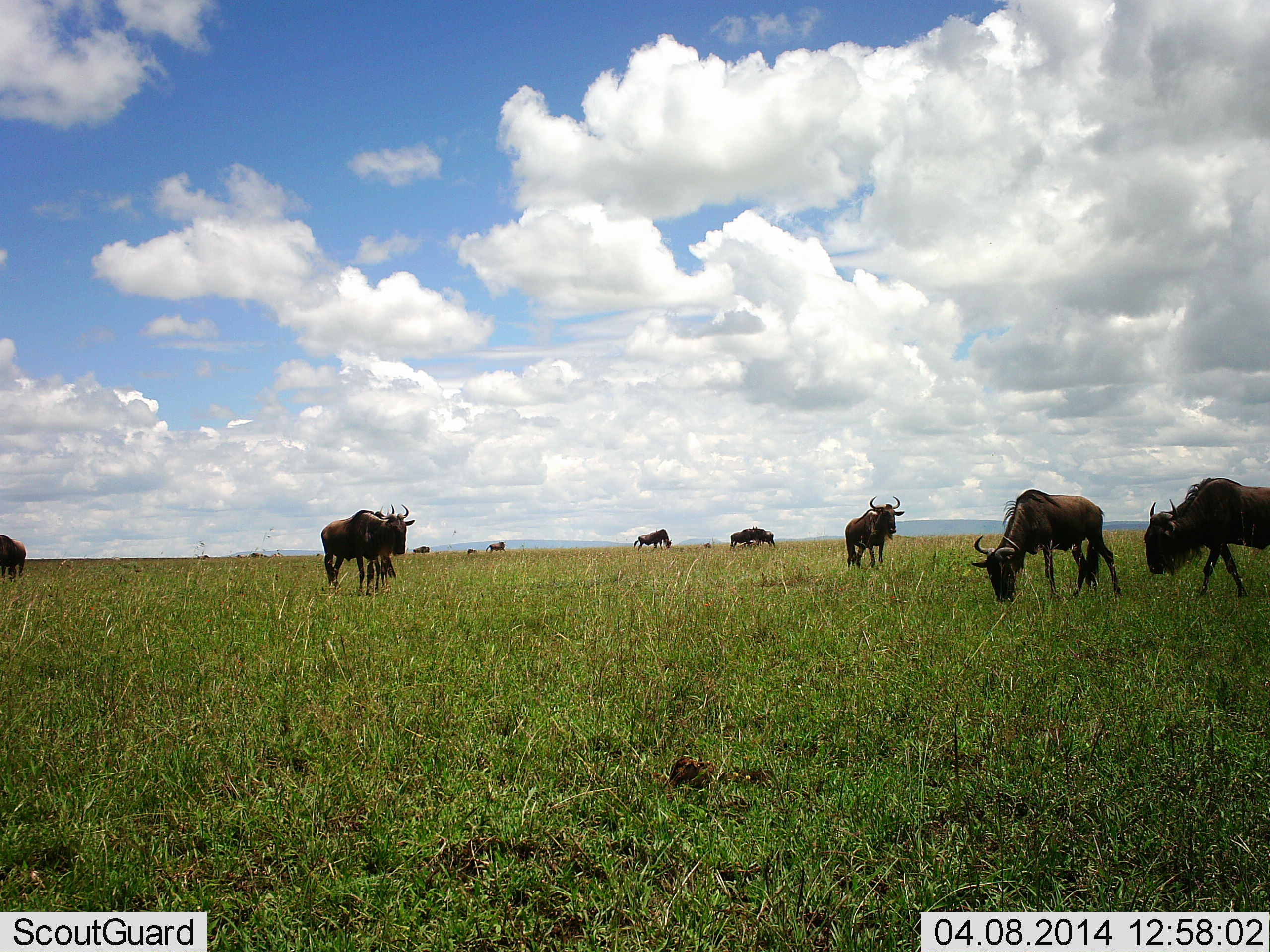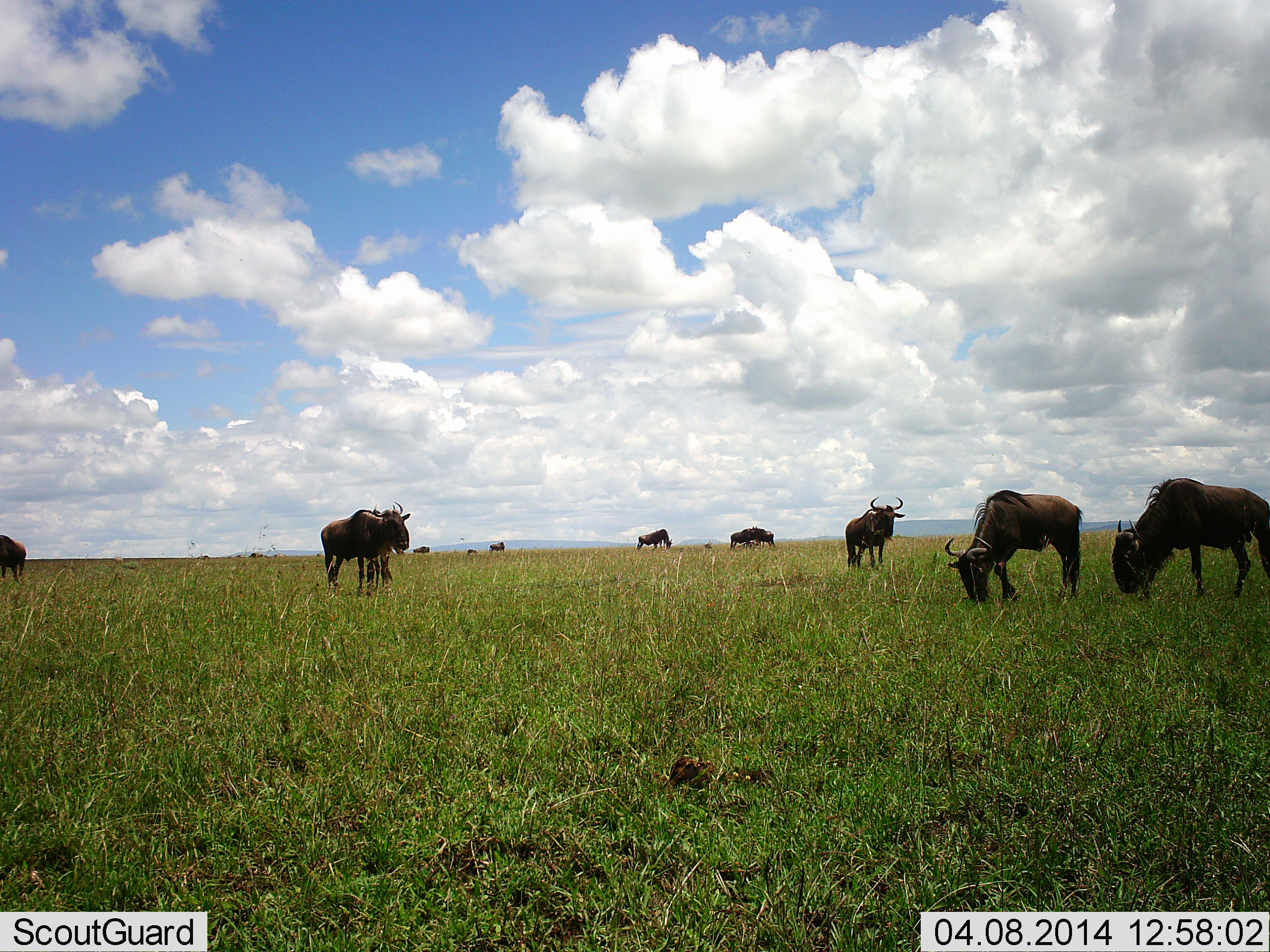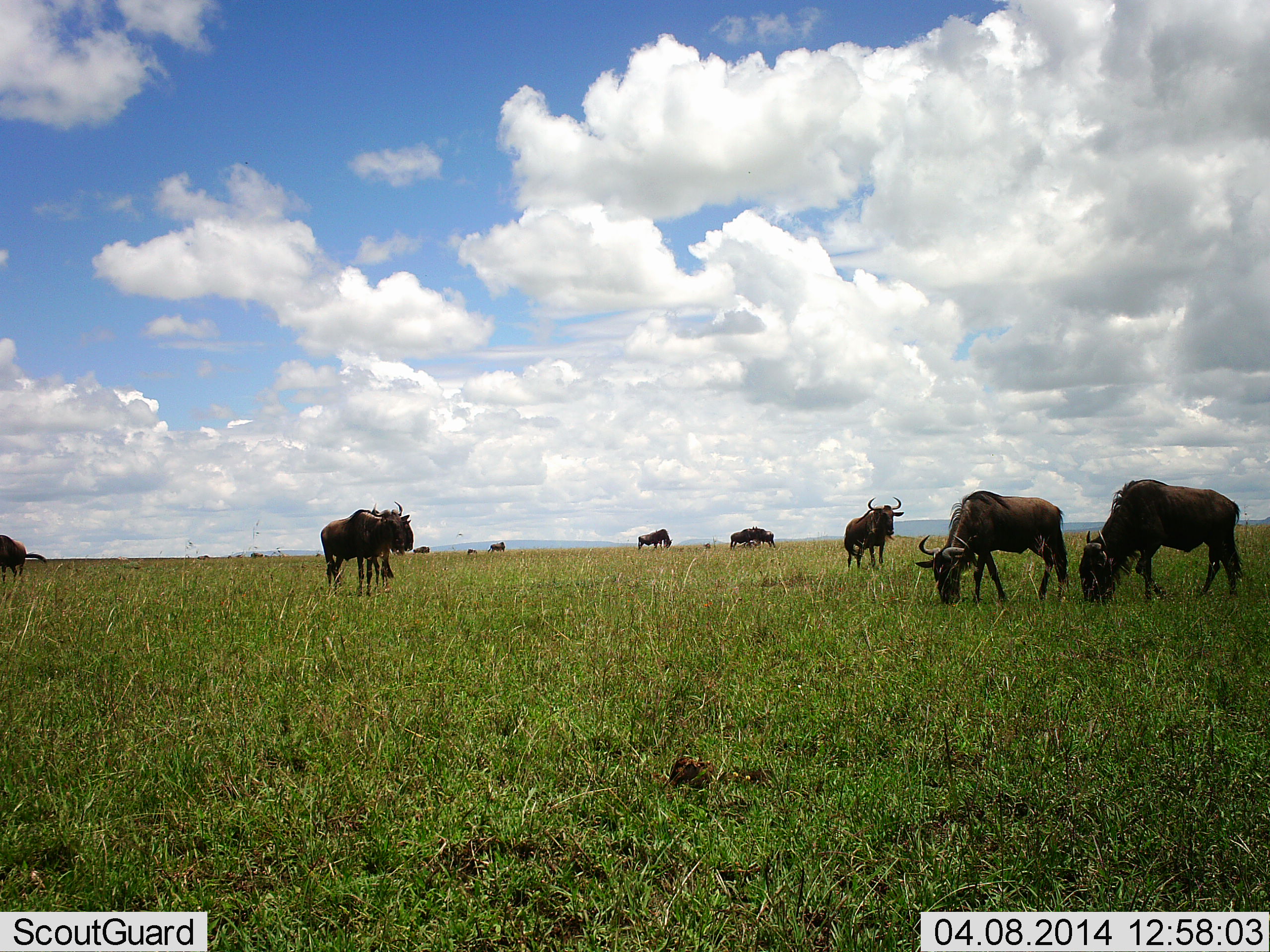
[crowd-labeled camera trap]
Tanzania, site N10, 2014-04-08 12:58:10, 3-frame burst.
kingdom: Animalia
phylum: Chordata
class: Mammalia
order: Artiodactyla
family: Bovidae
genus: Connochaetes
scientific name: Connochaetes taurinus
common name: blue wildebeest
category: wildebeest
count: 11-50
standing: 73%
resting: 0%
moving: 55%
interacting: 9%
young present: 0%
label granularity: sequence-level